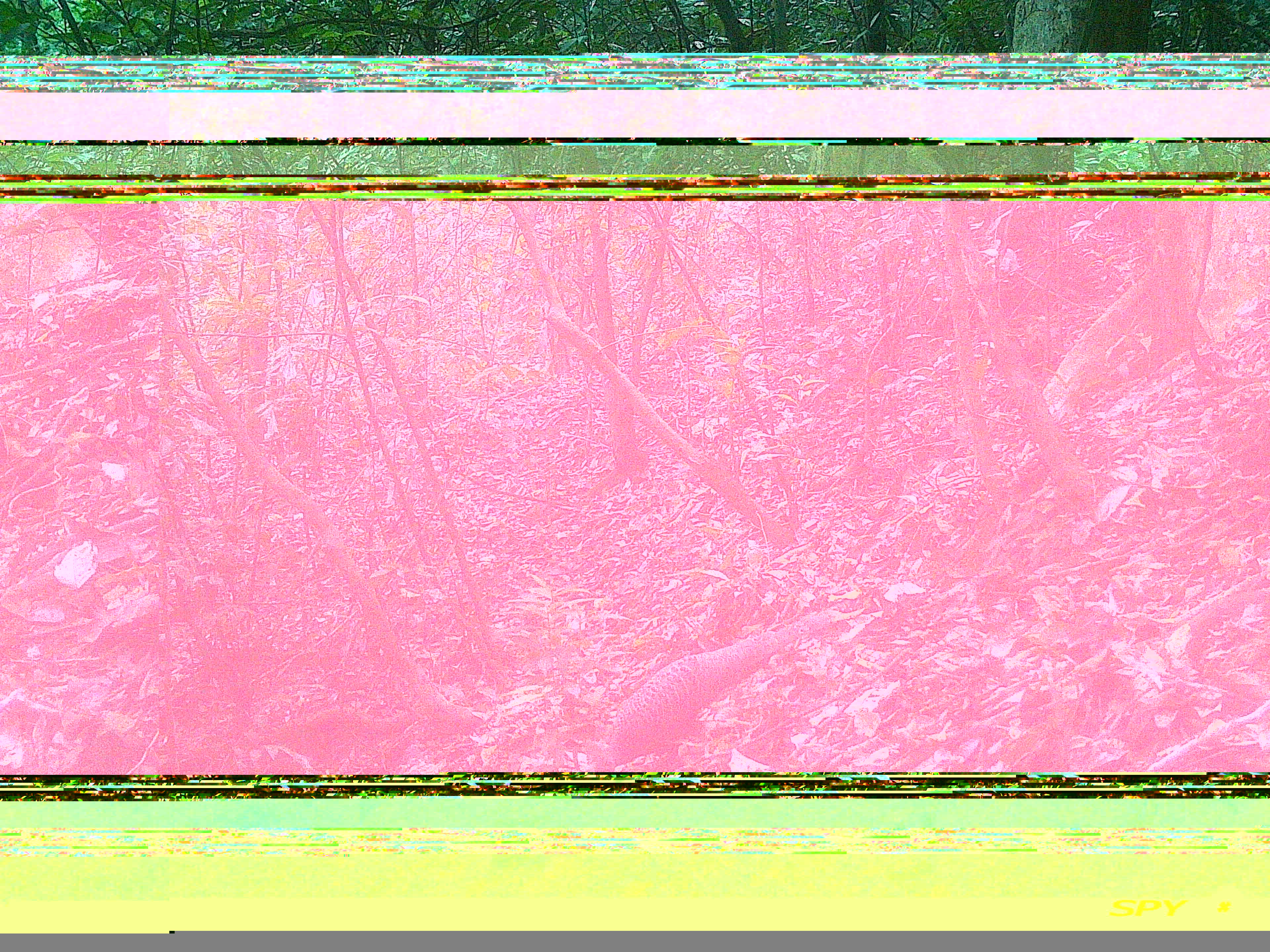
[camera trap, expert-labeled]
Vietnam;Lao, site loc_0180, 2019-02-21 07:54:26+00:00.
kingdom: Animalia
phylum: Chordata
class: Aves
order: Galliformes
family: Phasianidae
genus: Polyplectron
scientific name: Polyplectron bicalcaratum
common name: gray peacock-pheasant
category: grey peacock pheasant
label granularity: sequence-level